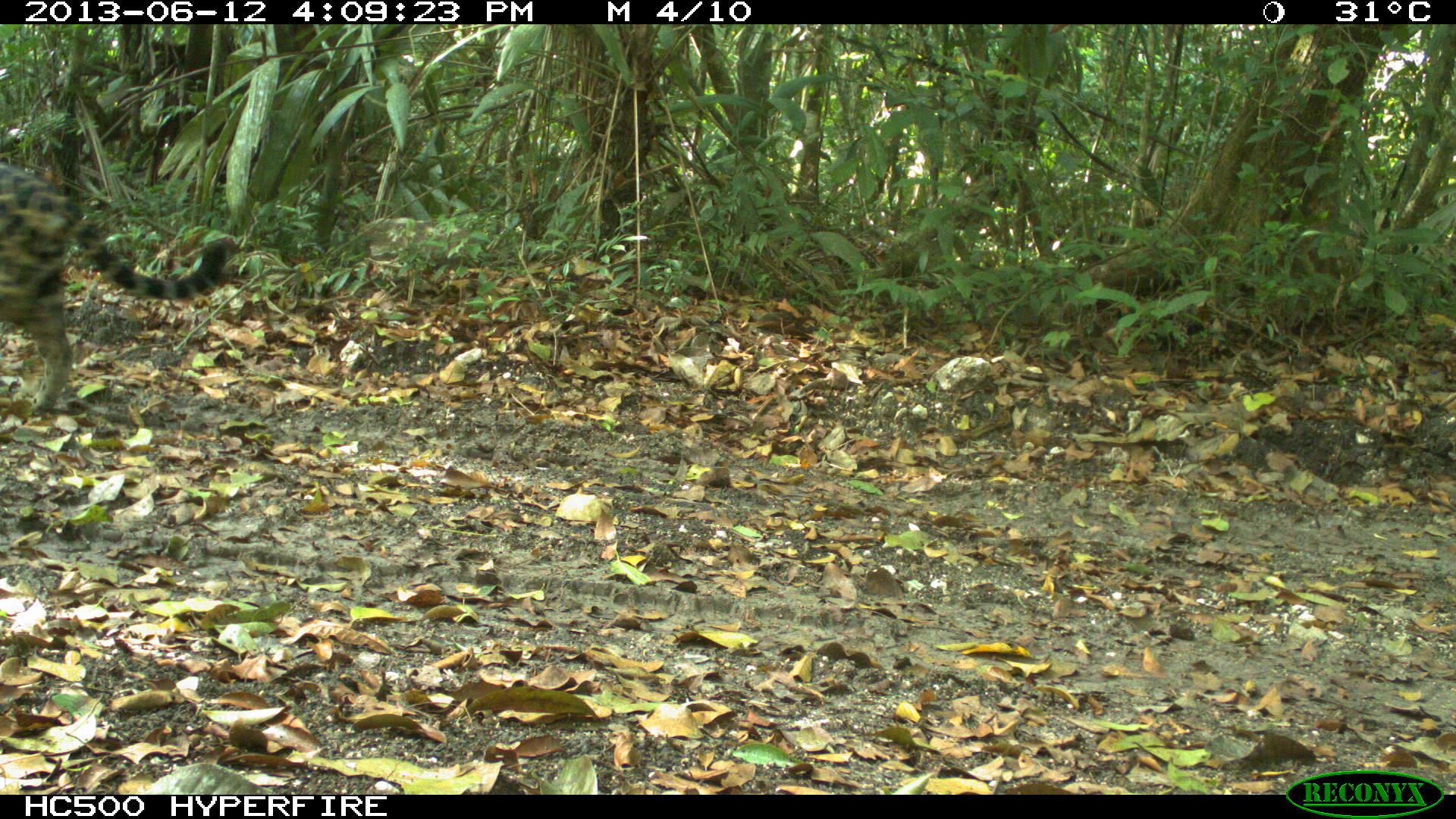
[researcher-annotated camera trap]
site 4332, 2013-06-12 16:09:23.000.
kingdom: Animalia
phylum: Chordata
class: Mammalia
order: Carnivora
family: Felidae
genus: Panthera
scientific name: Panthera onca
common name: jaguar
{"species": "Panthera onca (jaguar)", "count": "1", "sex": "male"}